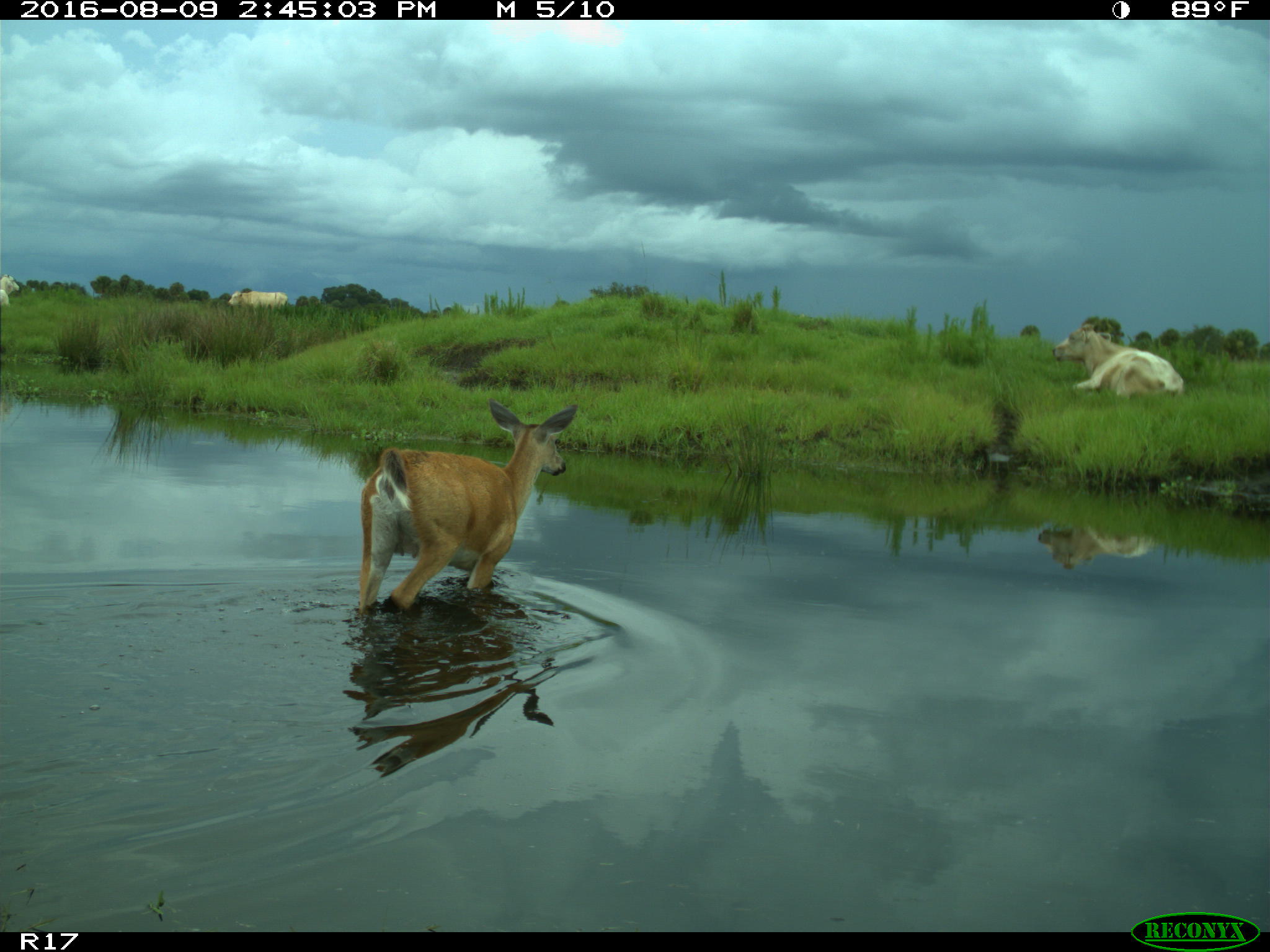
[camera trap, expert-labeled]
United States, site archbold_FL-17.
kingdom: Animalia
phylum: Chordata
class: Mammalia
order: Artiodactyla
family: Bovidae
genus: Bos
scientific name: Bos taurus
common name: domestic cow